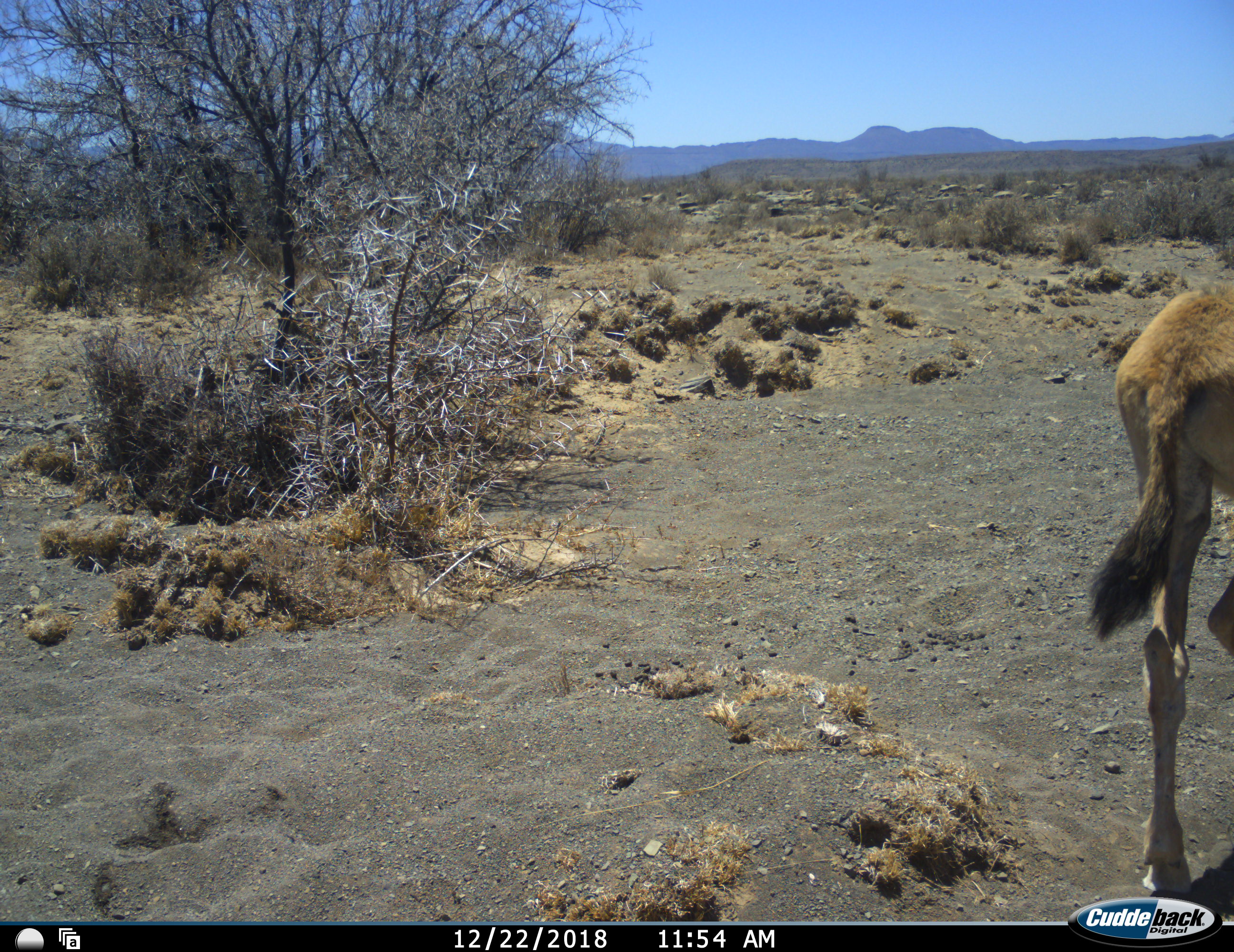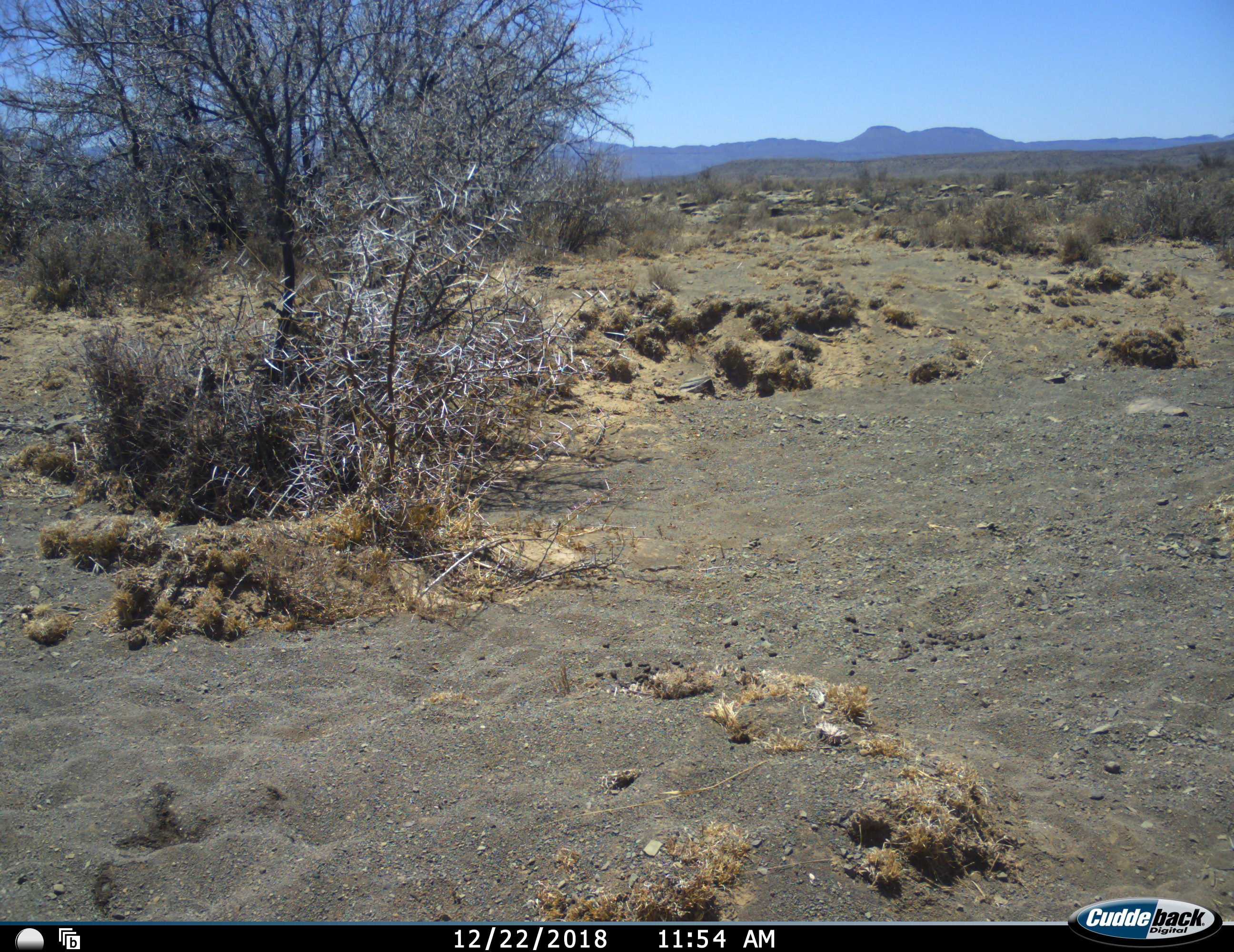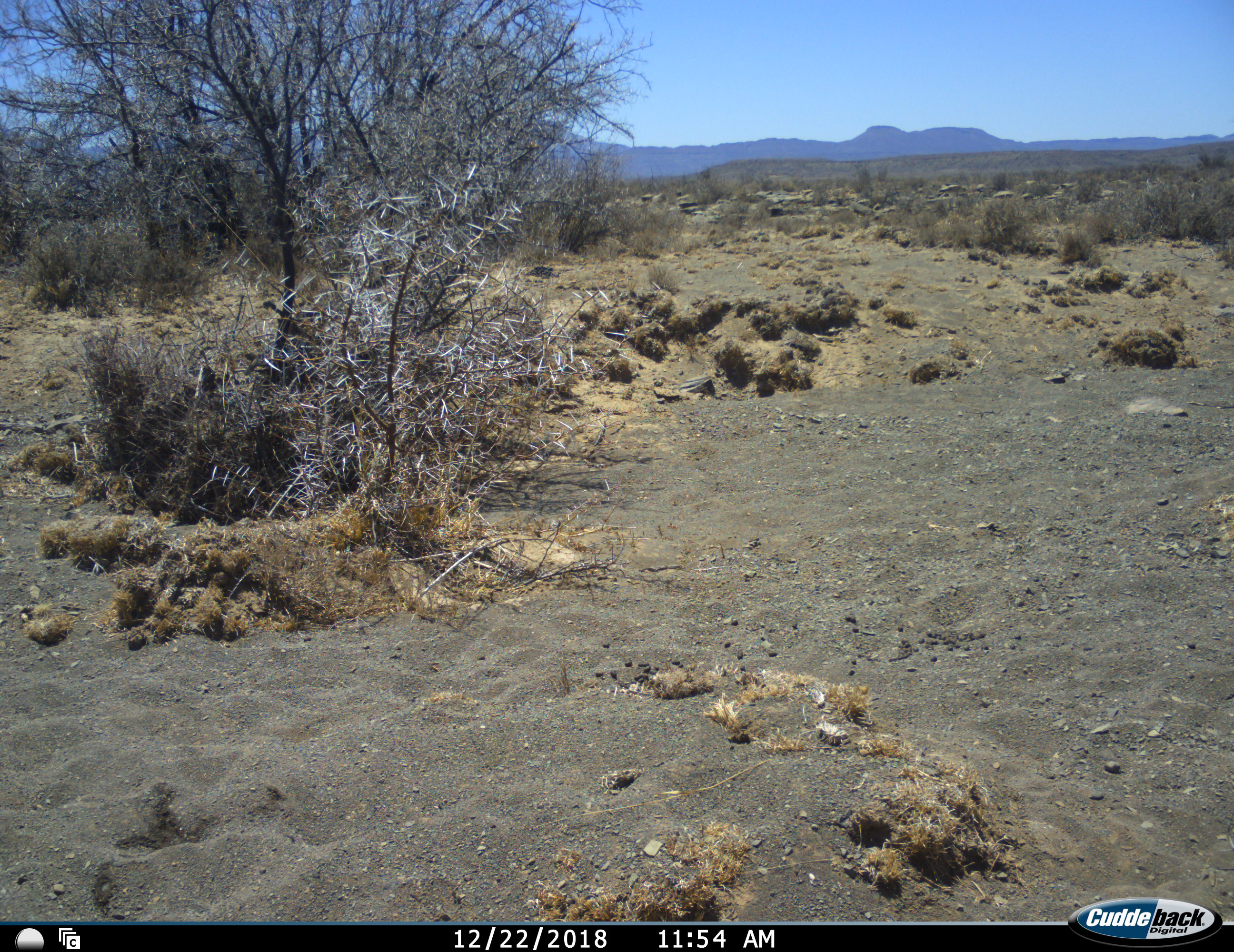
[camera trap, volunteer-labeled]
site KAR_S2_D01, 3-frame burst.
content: unidentified animal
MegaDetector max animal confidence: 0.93